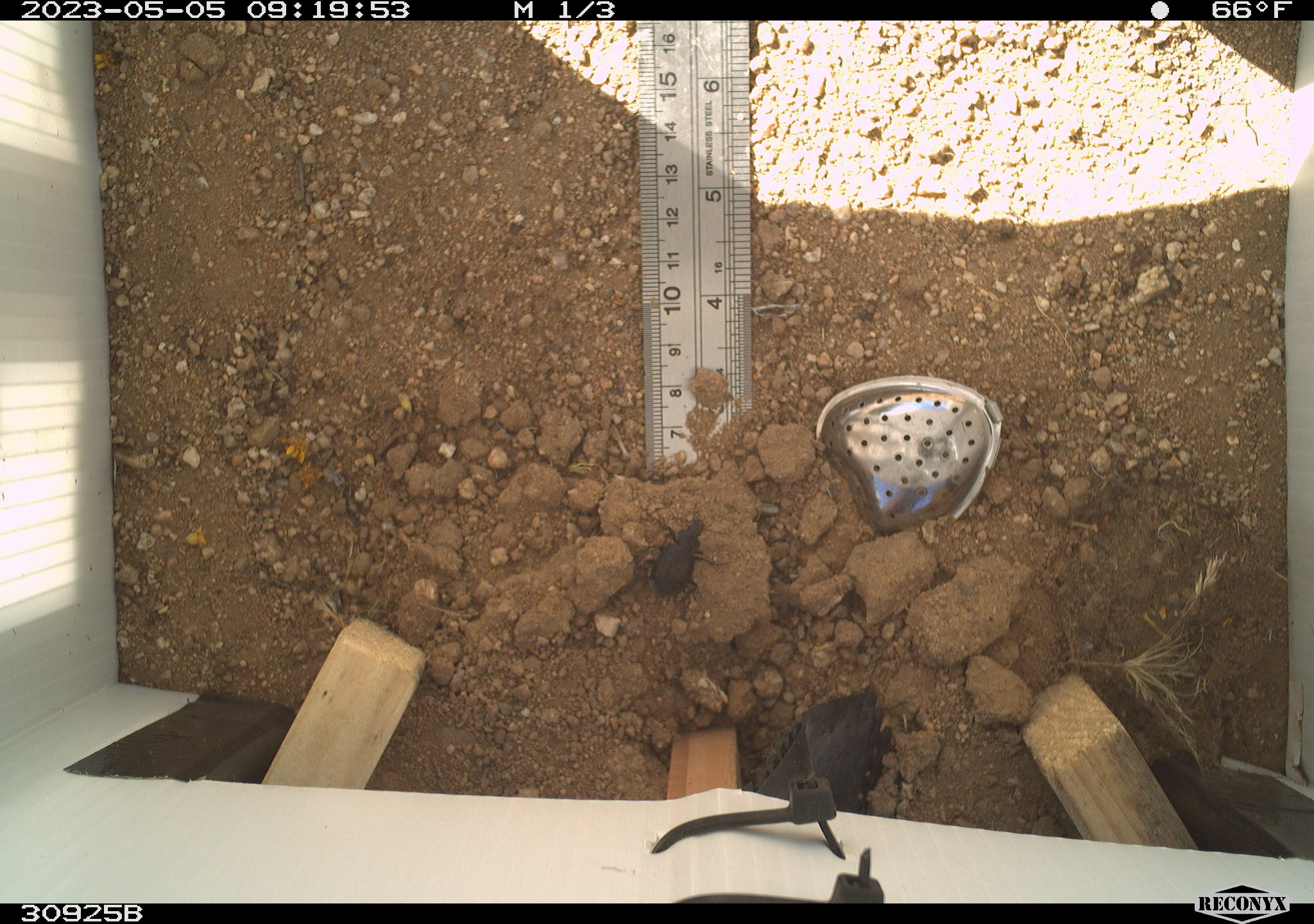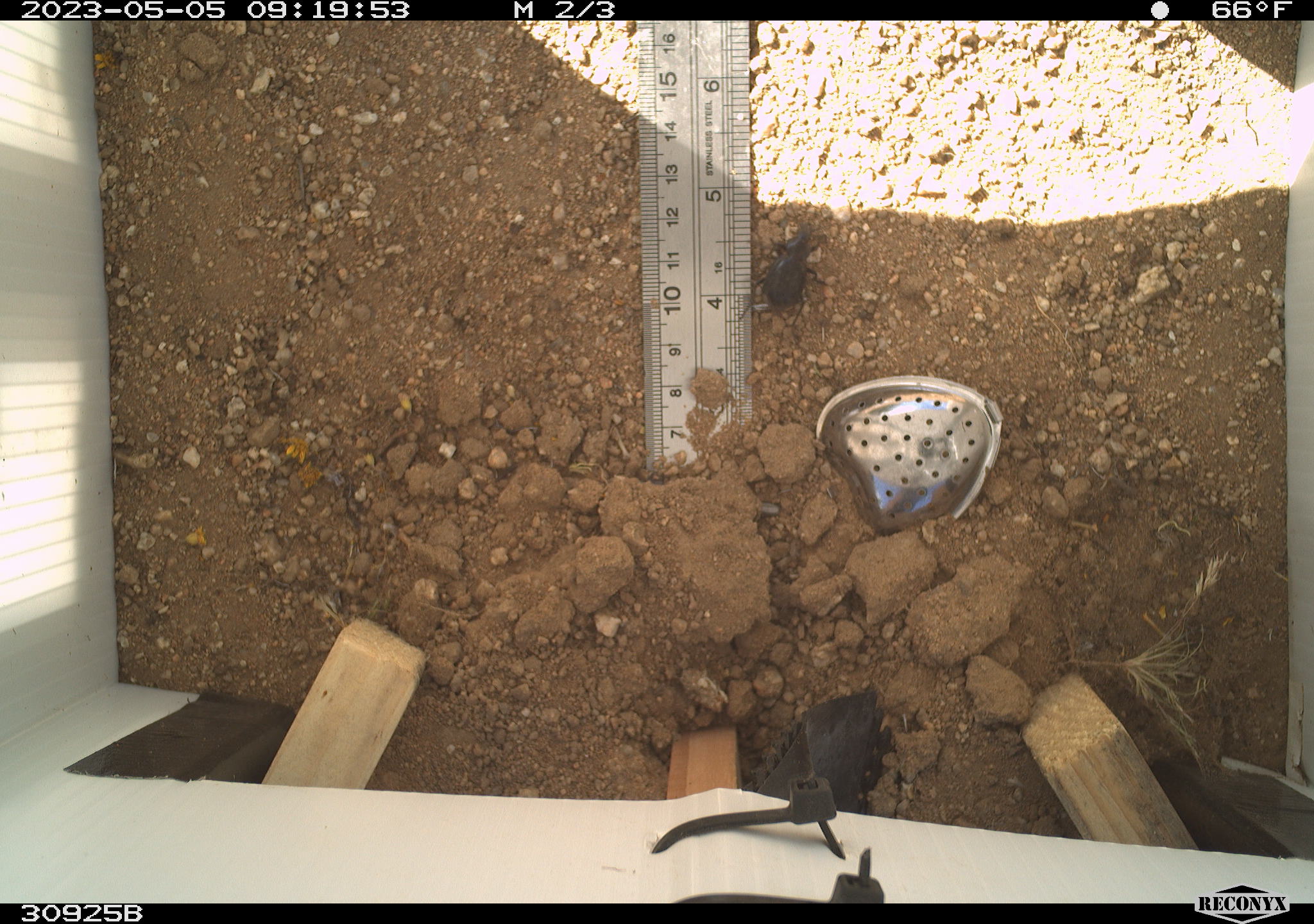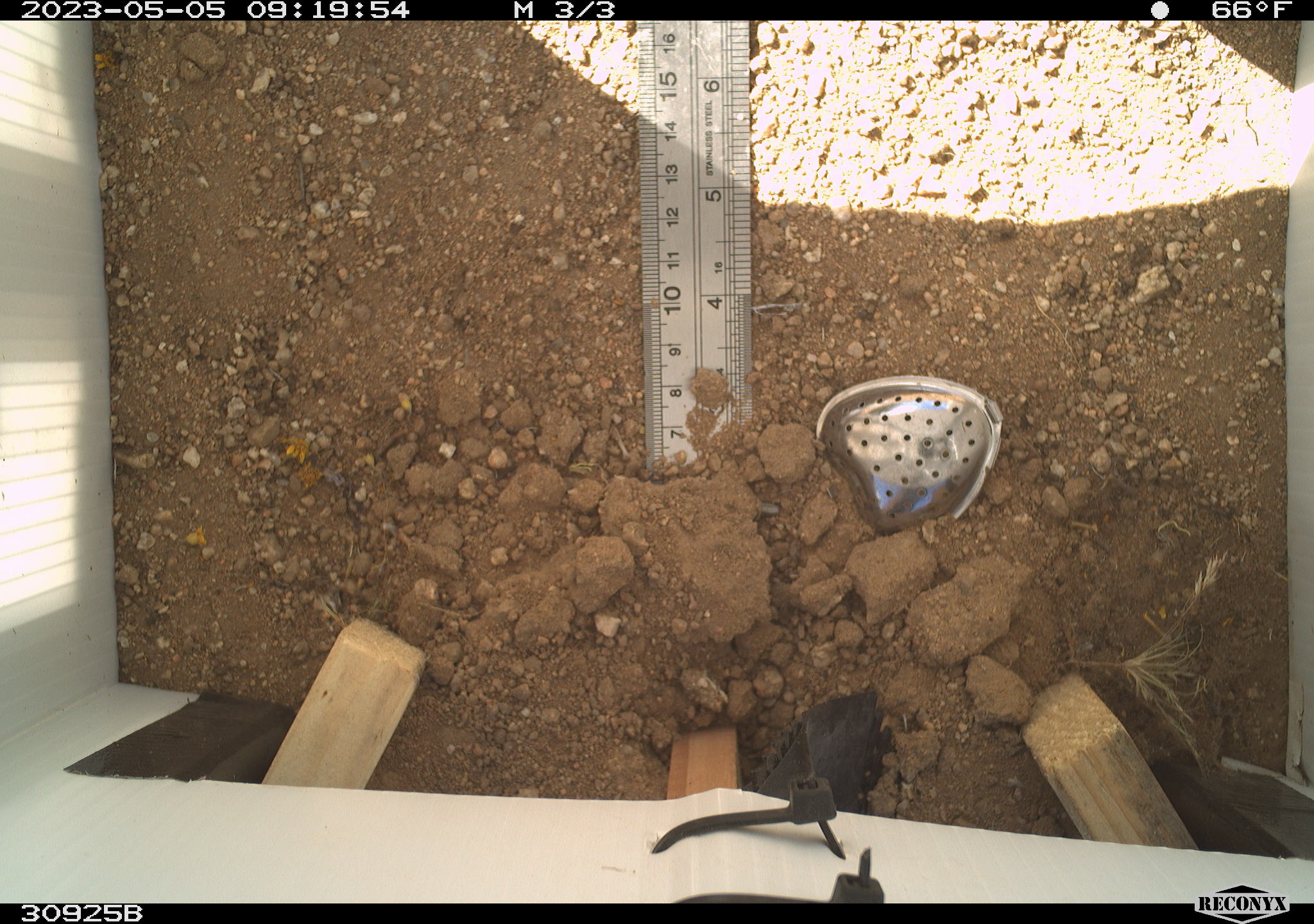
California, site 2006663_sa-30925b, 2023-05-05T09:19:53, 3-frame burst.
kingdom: Animalia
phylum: Arthropoda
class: Insecta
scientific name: Insecta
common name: insect